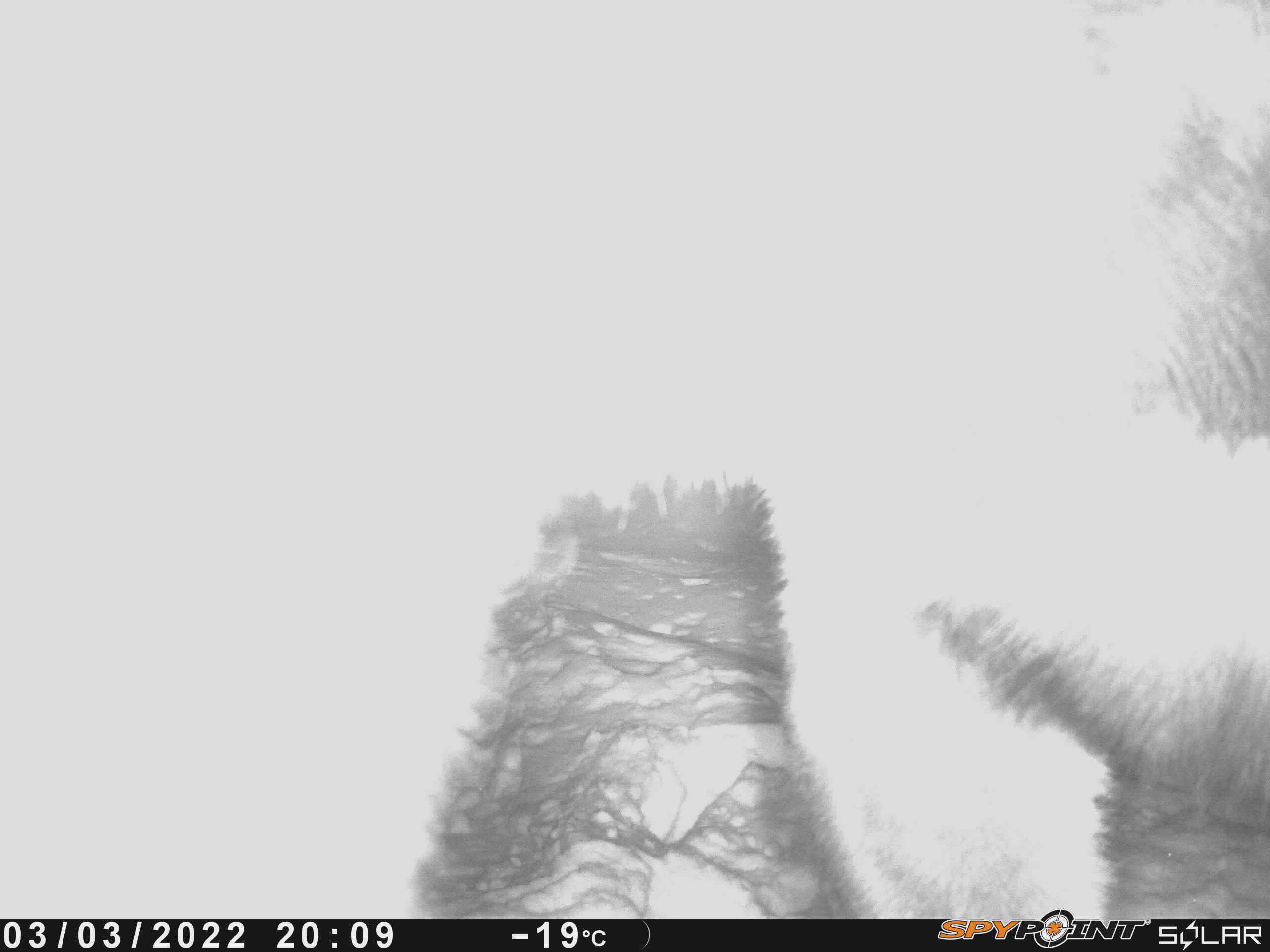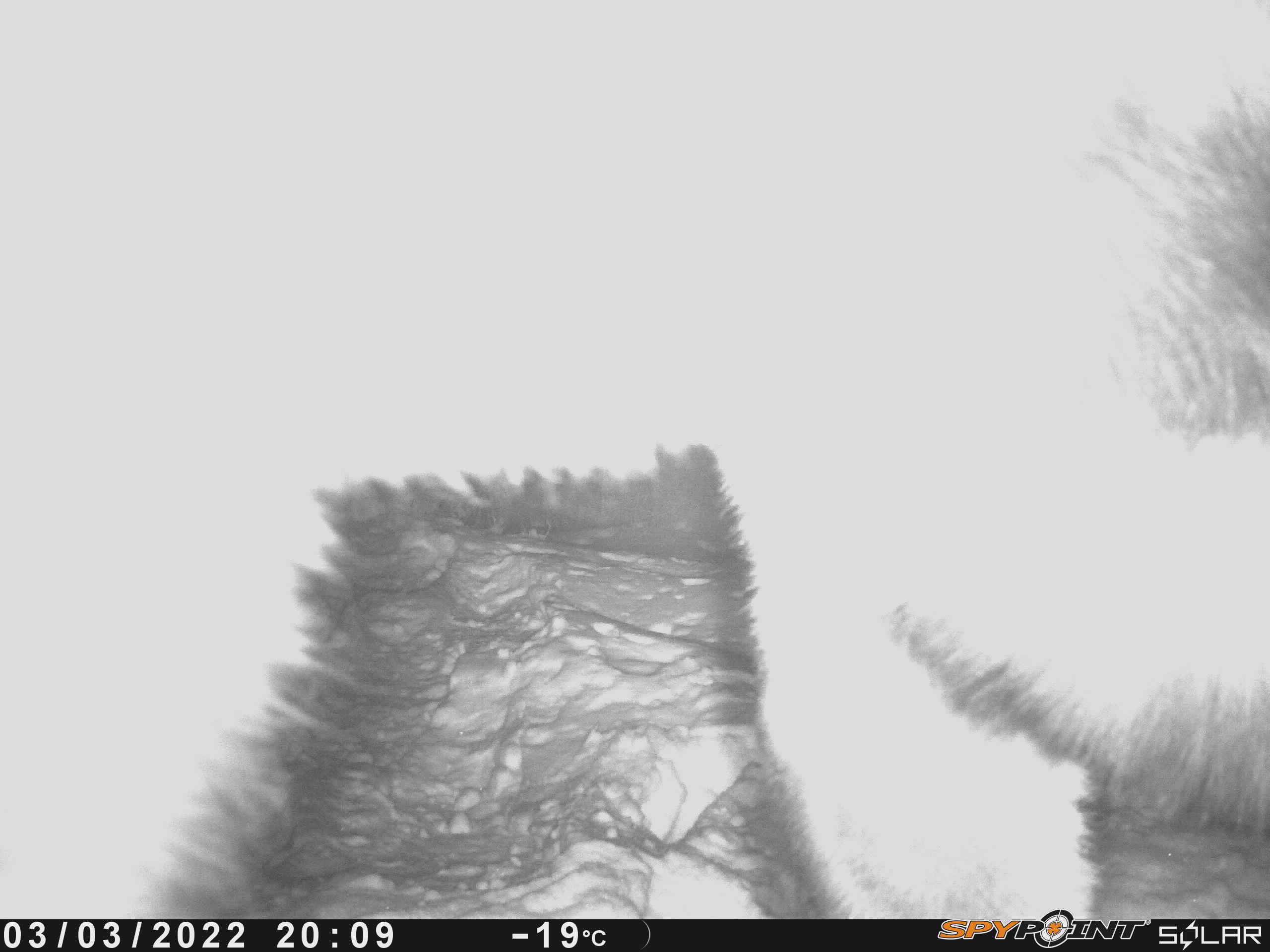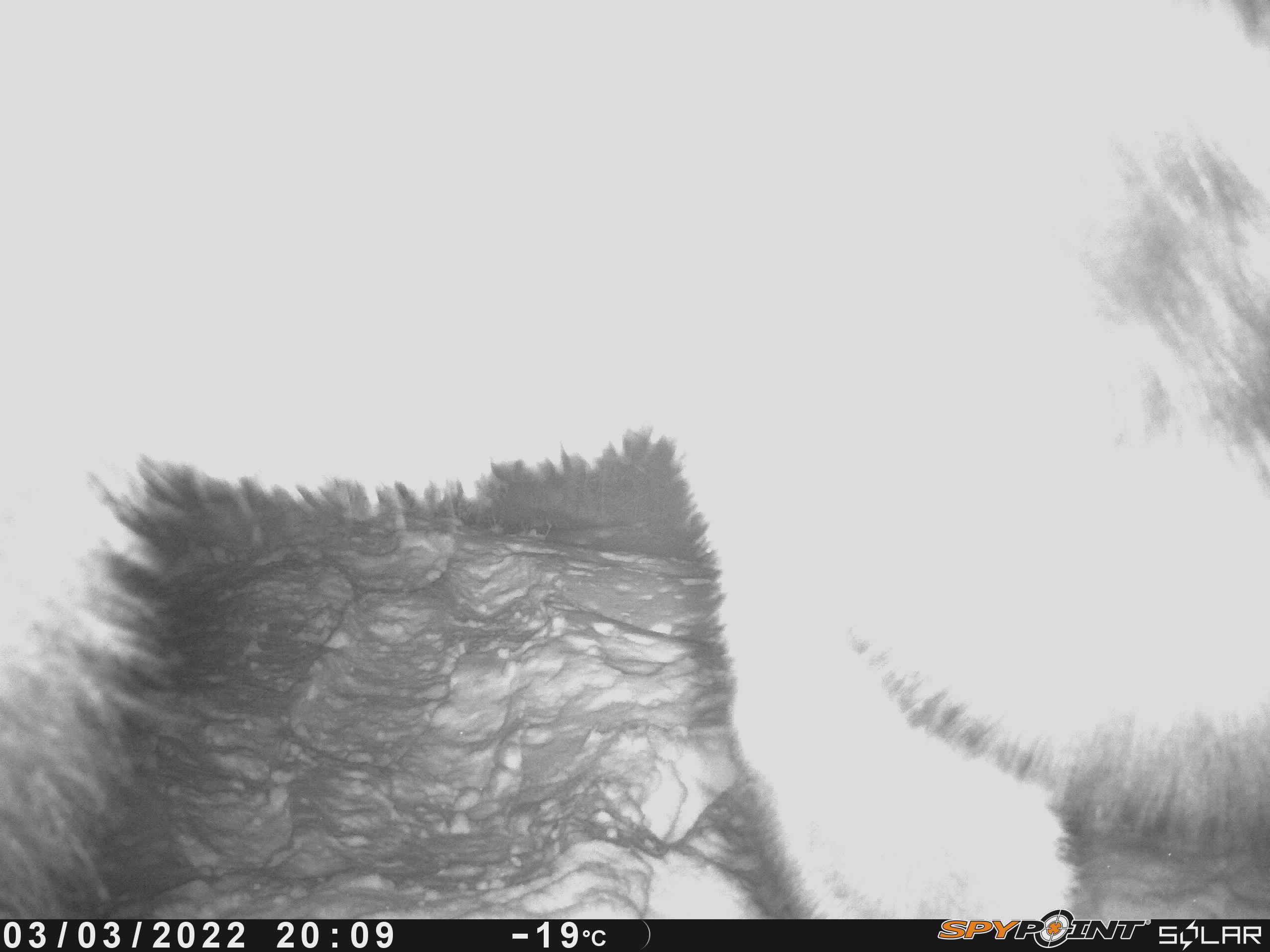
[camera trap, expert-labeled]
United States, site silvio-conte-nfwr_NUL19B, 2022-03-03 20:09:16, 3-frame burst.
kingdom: Animalia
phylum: Chordata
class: Mammalia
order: Artiodactyla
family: Cervidae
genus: Alces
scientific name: Alces alces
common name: moose